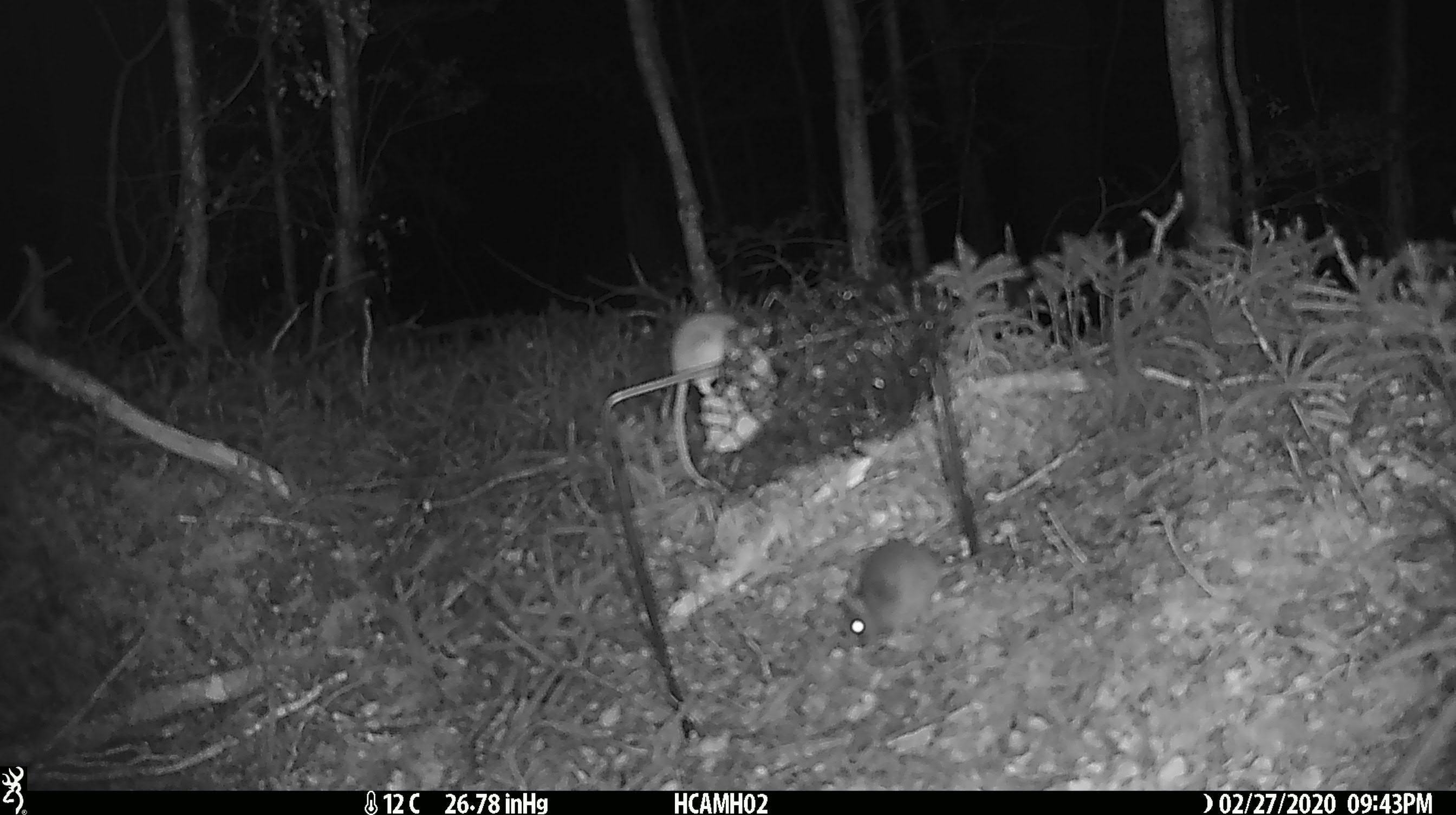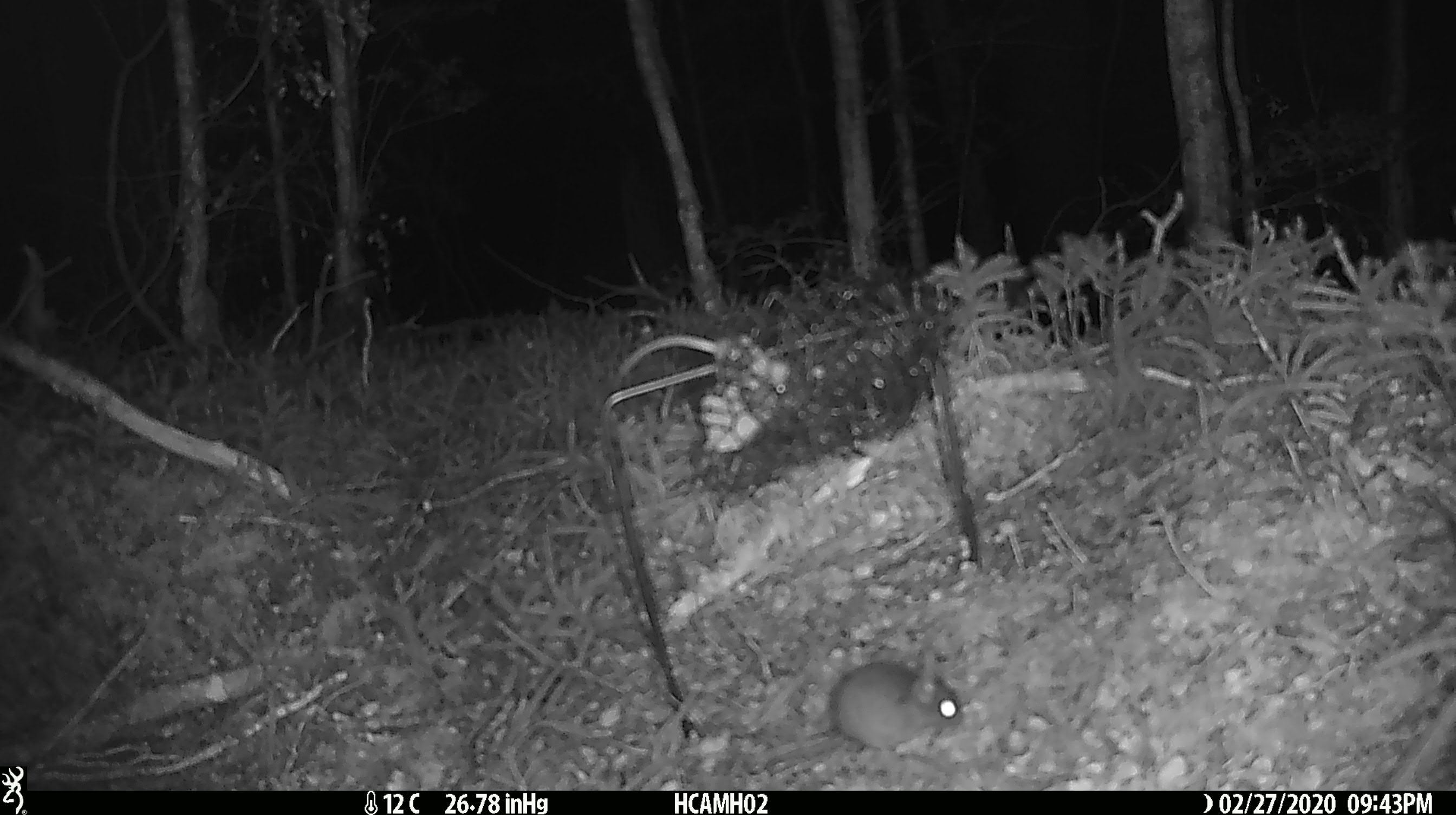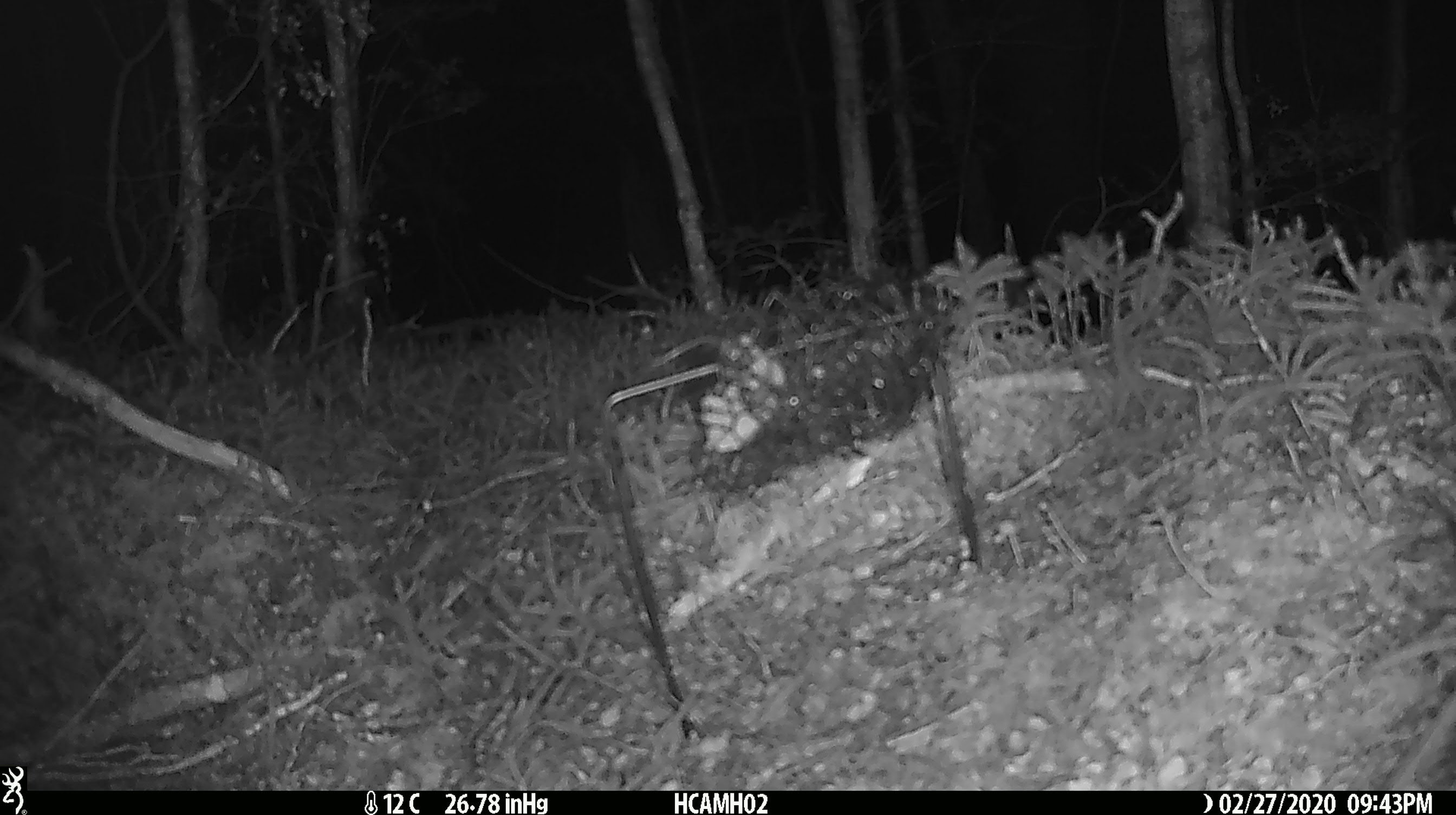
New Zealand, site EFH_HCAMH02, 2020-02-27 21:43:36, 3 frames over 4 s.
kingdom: Animalia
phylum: Chordata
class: Mammalia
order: Rodentia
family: Muridae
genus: Mus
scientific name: Mus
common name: mouse